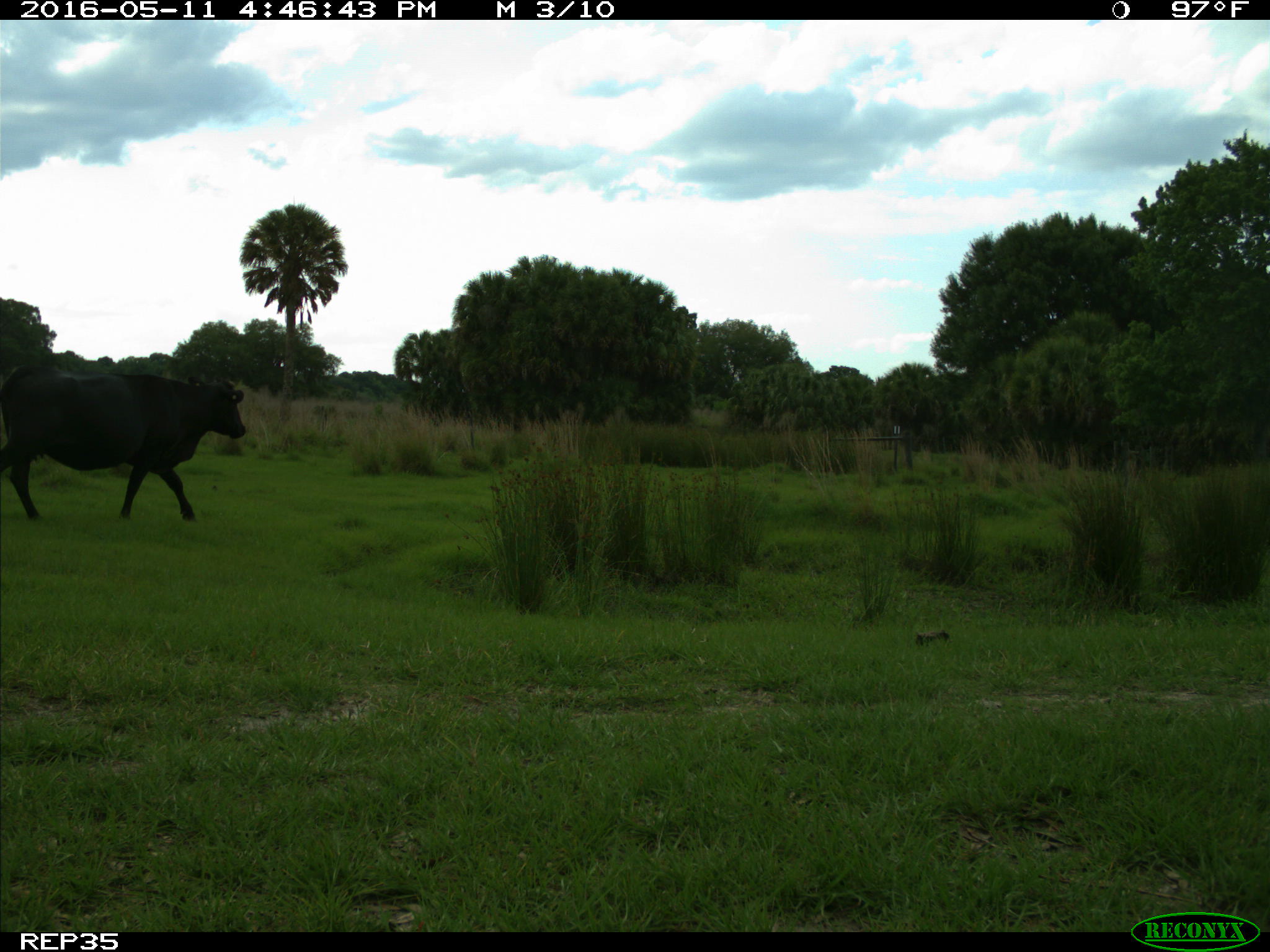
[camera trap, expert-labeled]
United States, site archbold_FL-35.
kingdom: Animalia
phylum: Chordata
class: Mammalia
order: Artiodactyla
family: Bovidae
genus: Bos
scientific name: Bos taurus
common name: domestic cow